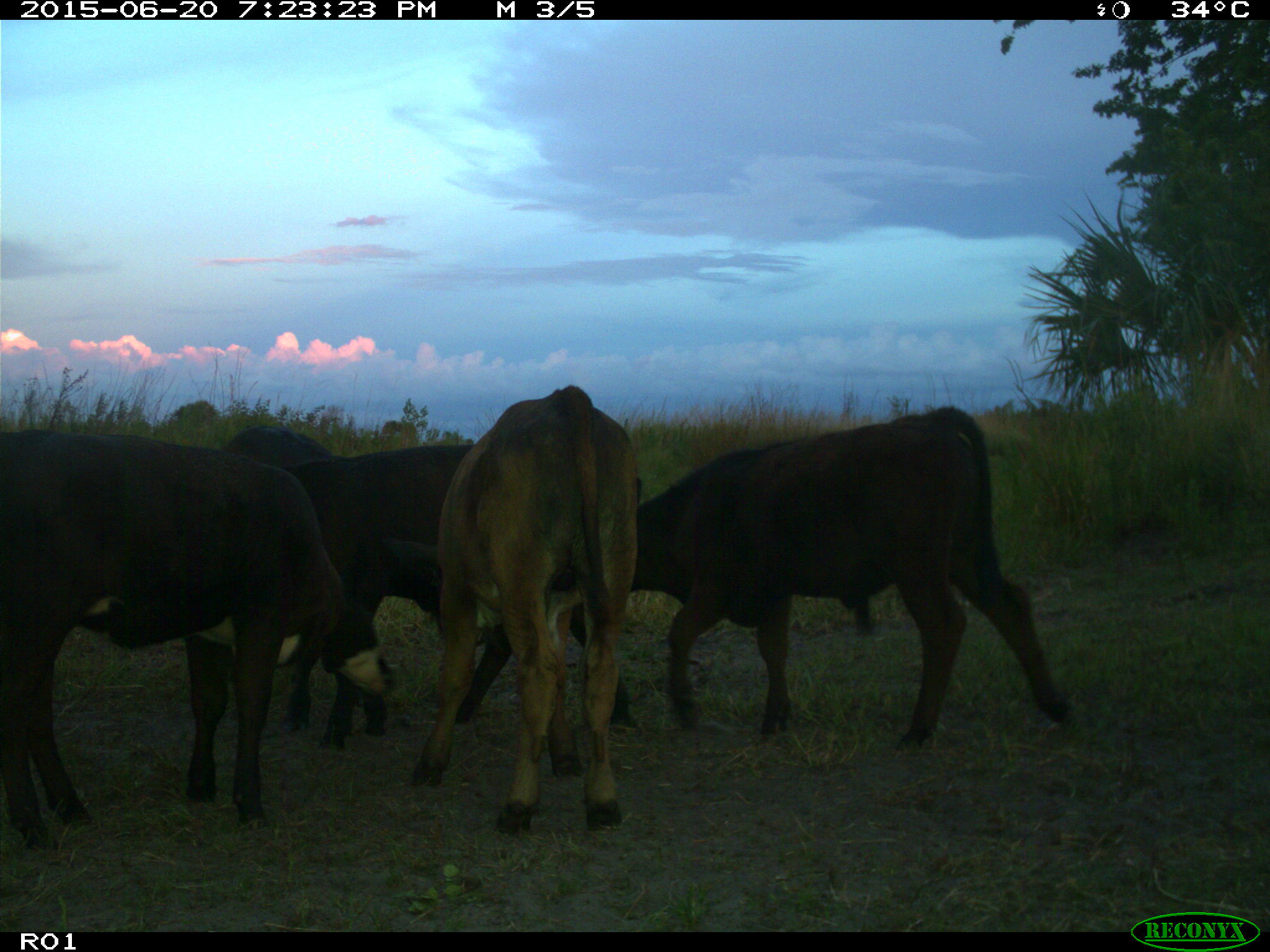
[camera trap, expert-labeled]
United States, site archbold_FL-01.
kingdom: Animalia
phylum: Chordata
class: Mammalia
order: Artiodactyla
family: Bovidae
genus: Bos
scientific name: Bos taurus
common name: domestic cow